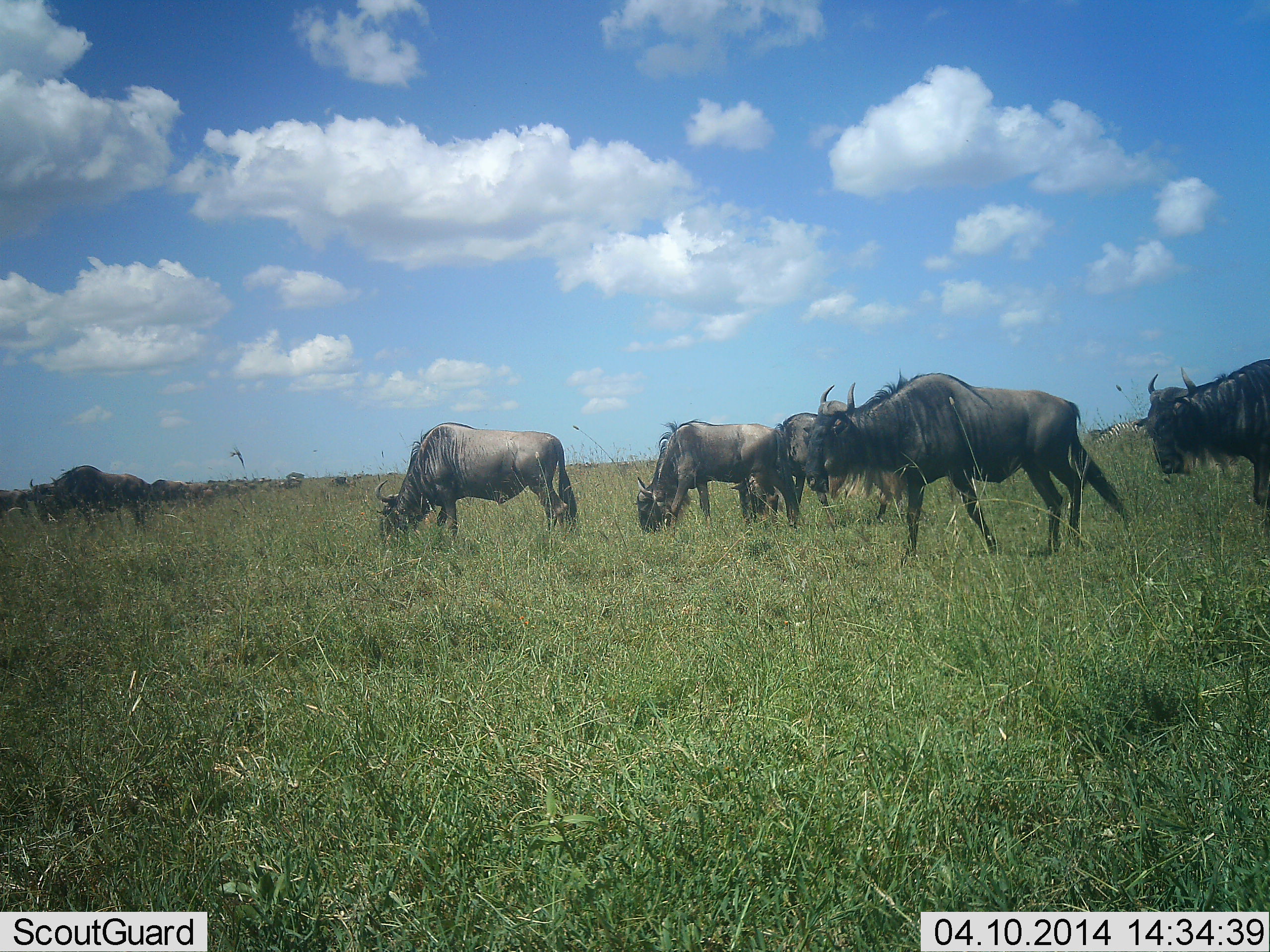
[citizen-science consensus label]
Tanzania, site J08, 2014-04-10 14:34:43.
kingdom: Animalia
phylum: Chordata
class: Mammalia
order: Artiodactyla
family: Bovidae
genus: Connochaetes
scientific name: Connochaetes taurinus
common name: blue wildebeest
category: wildebeest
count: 11-50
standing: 30%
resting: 0%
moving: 20%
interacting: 0%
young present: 0%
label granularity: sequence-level